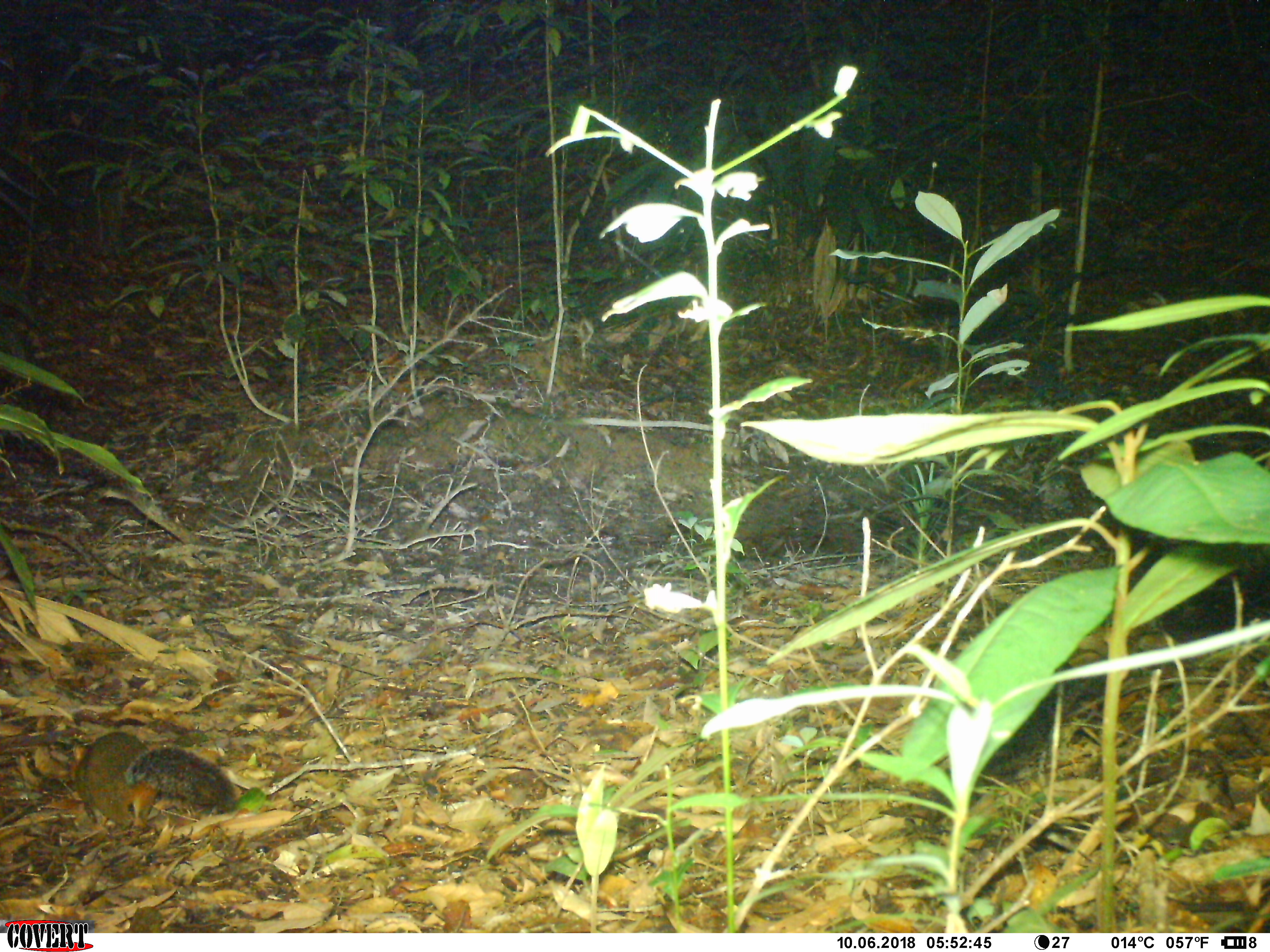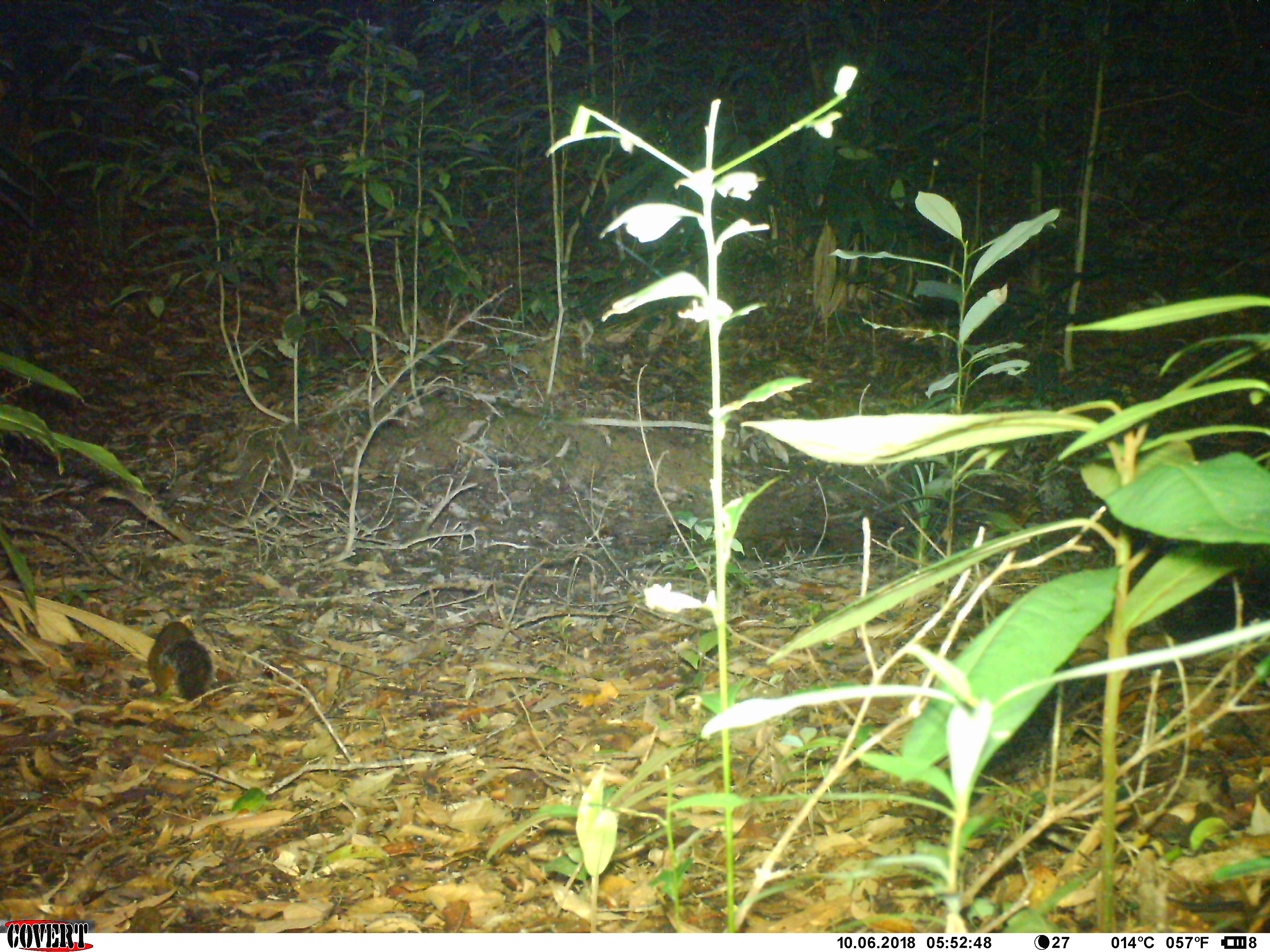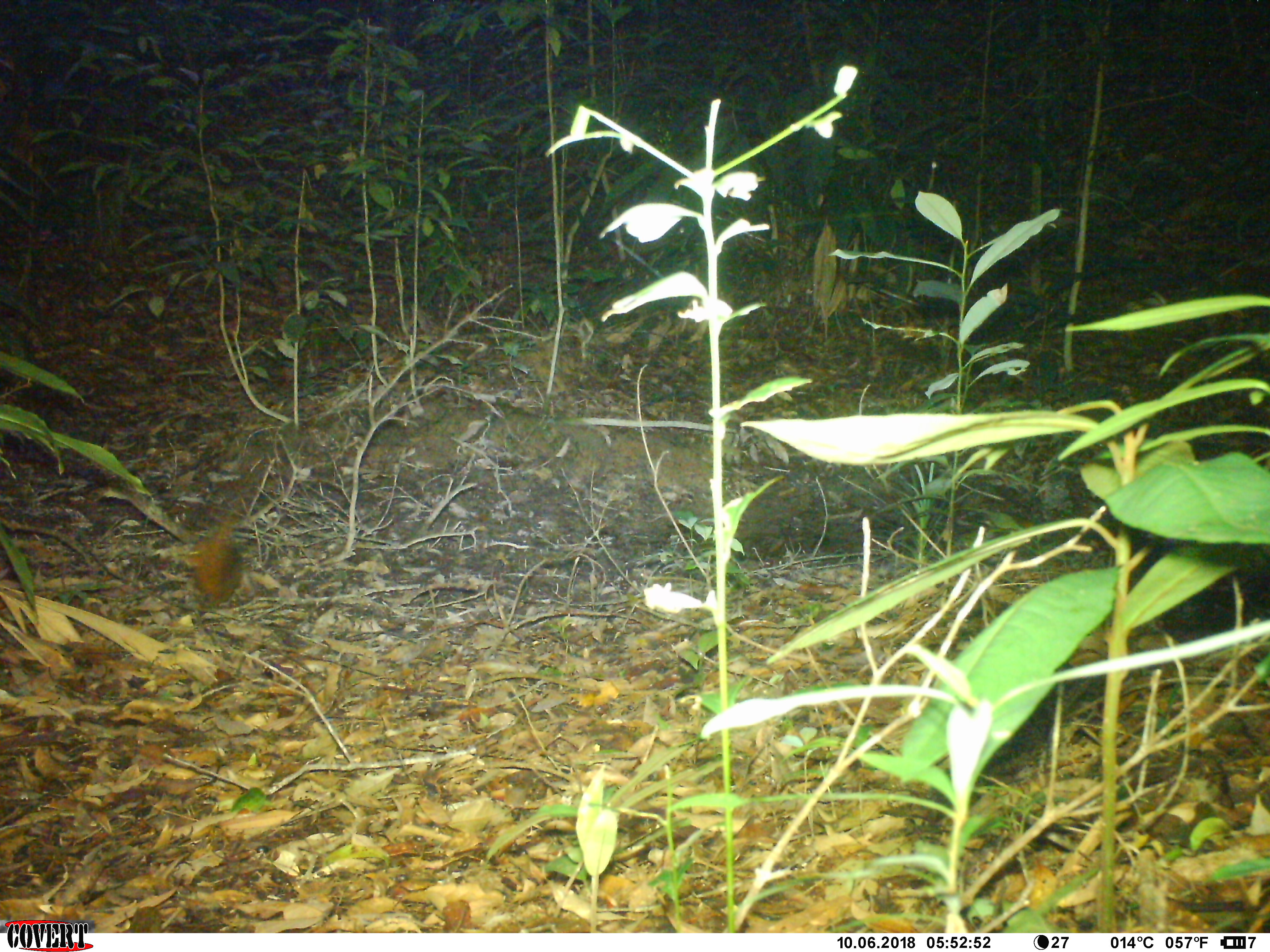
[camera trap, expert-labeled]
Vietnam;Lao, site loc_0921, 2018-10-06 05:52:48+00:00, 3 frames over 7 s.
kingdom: Animalia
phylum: Chordata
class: Mammalia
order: Rodentia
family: Sciuridae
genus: Dremomys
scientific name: Dremomys rufigenis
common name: red-cheeked squirrel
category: red cheeked squirrel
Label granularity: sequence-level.